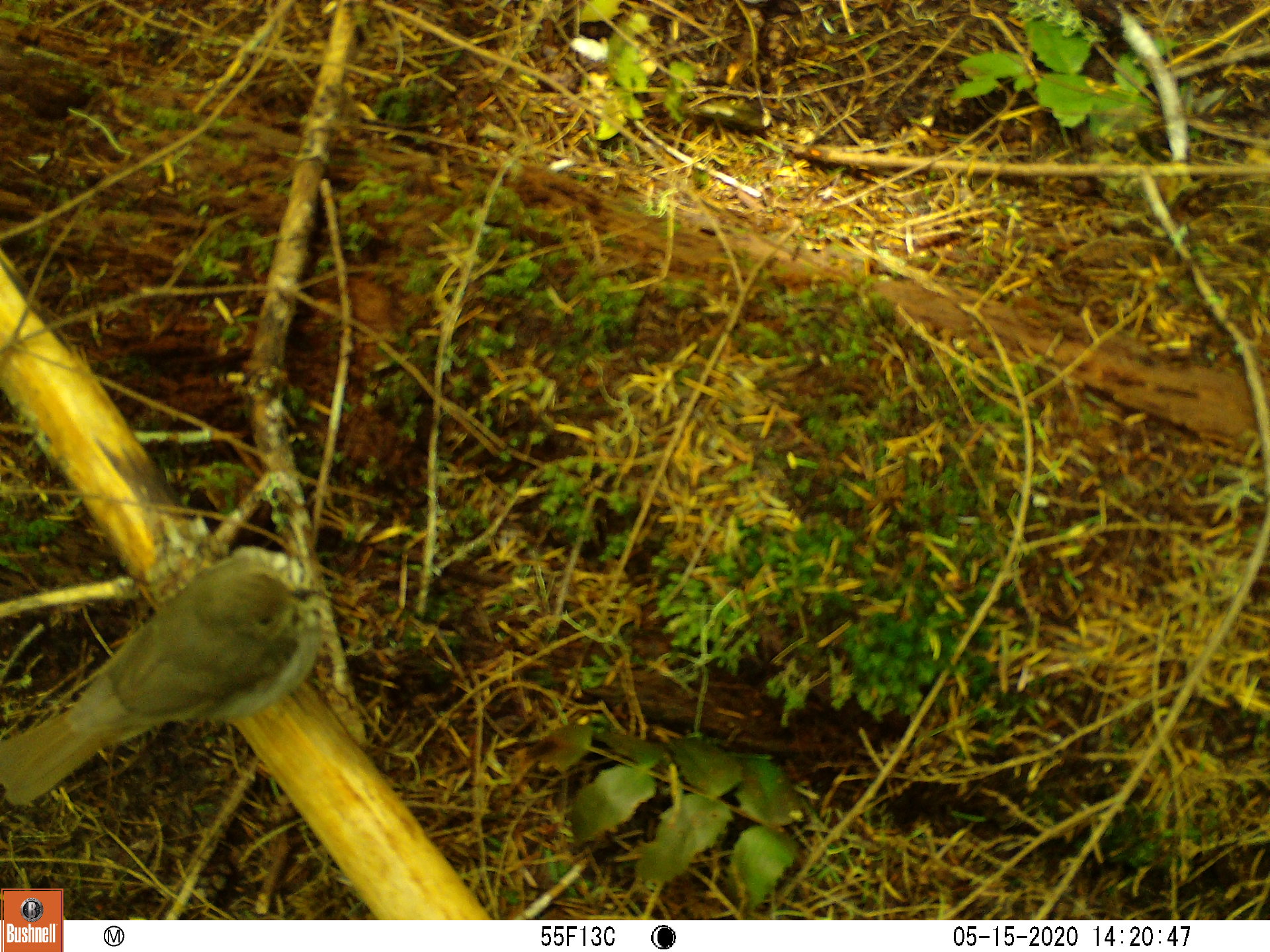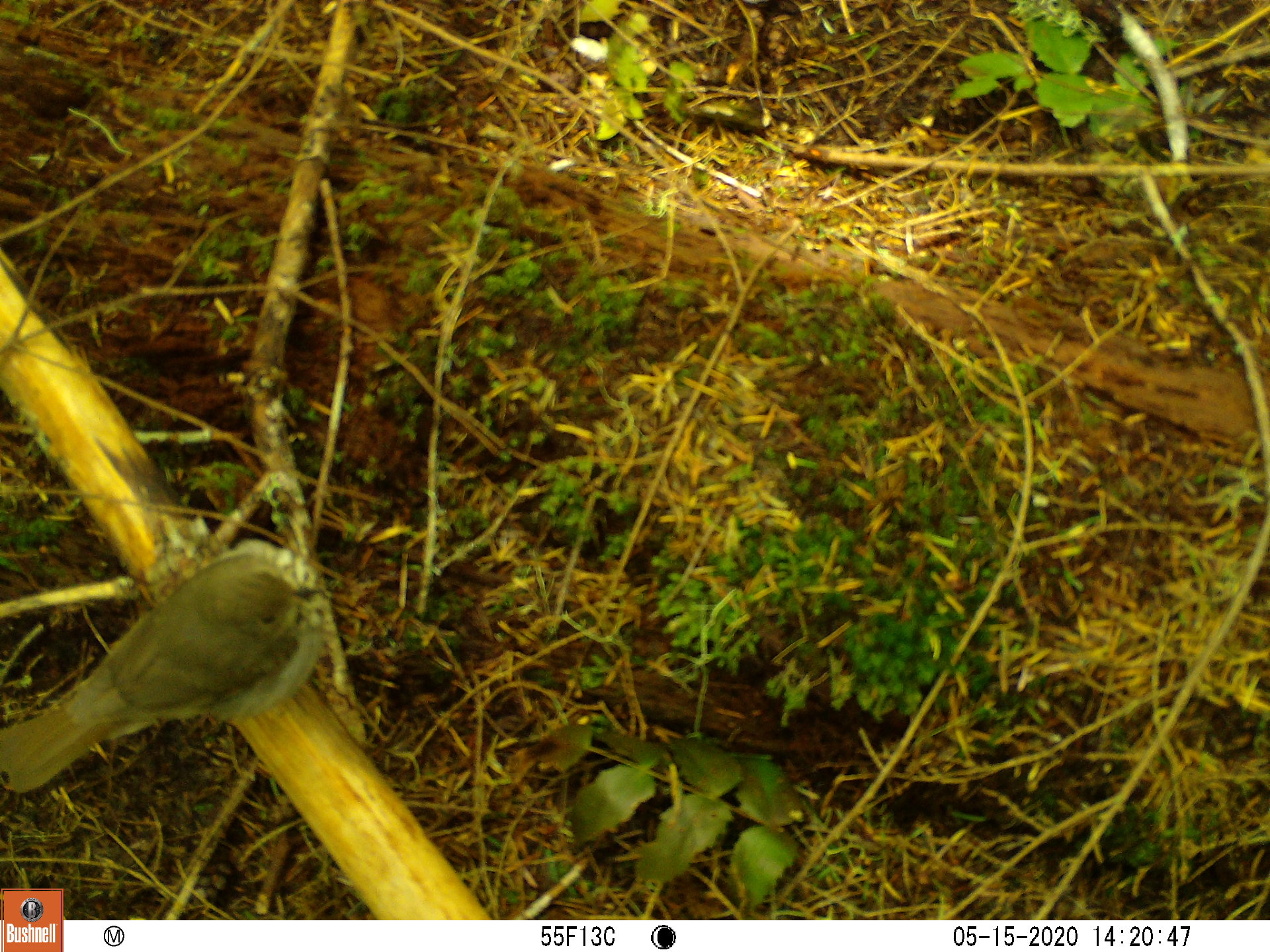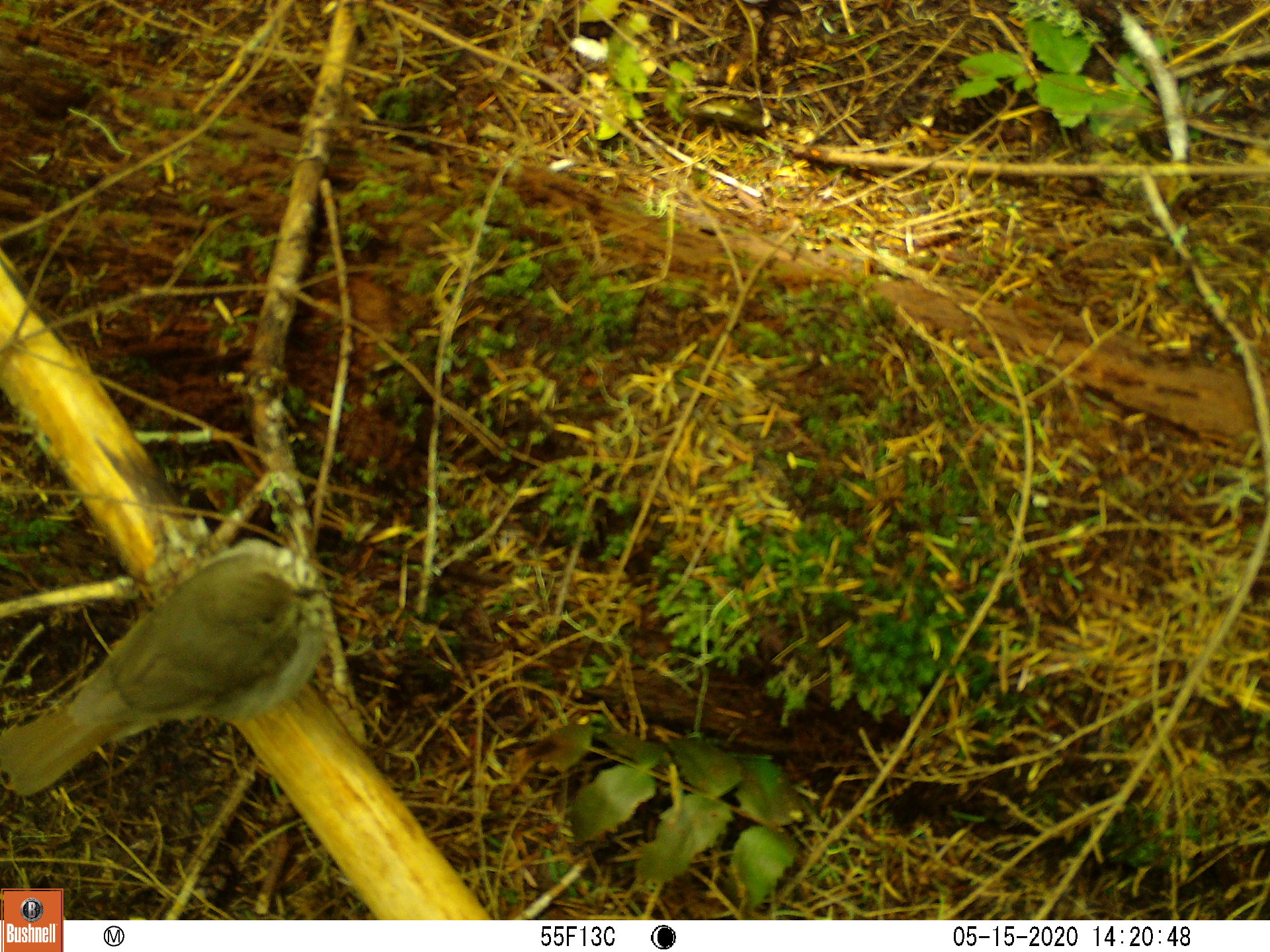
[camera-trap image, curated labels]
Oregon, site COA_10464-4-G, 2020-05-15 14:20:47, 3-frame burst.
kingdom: Animalia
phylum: Chordata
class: Aves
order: Passeriformes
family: Turdidae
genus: Catharus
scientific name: Catharus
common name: brown thrushes and nightingale-thrushes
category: catharus species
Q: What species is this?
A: Catharus species (brown thrushes and nightingale-thrushes) (Catharus).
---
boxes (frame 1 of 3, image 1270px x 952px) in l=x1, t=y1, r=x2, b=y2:
catharus species: l=7, t=533, r=333, b=813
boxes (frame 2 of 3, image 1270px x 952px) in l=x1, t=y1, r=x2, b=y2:
catharus species: l=9, t=534, r=338, b=798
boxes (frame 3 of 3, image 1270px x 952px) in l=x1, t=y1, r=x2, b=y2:
catharus species: l=3, t=532, r=344, b=805